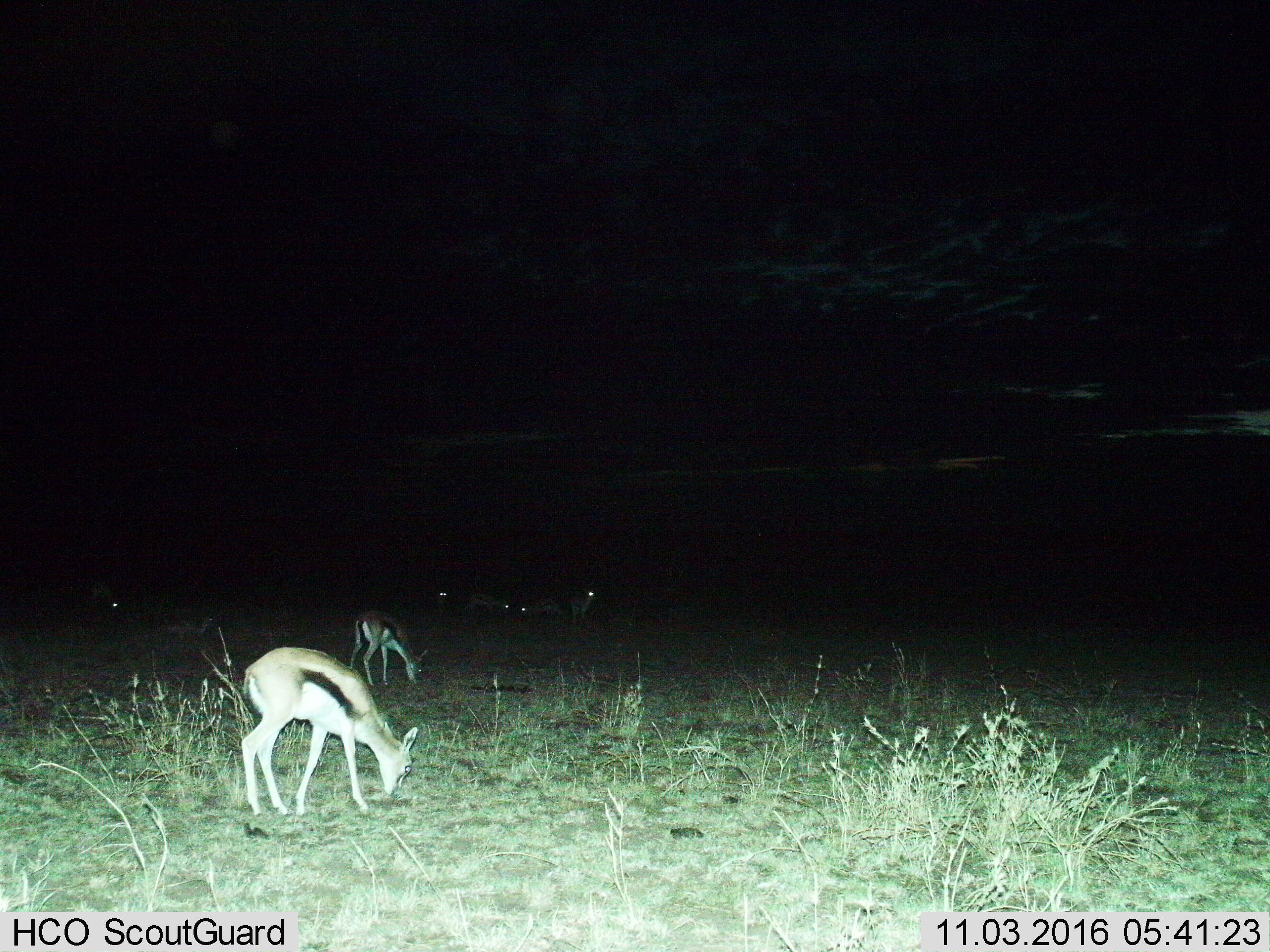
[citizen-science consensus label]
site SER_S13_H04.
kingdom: Animalia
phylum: Chordata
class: Mammalia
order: Artiodactyla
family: Bovidae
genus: Eudorcas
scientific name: Eudorcas thomsonii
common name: thomson's gazelle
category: gazellethomsons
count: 5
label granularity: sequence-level